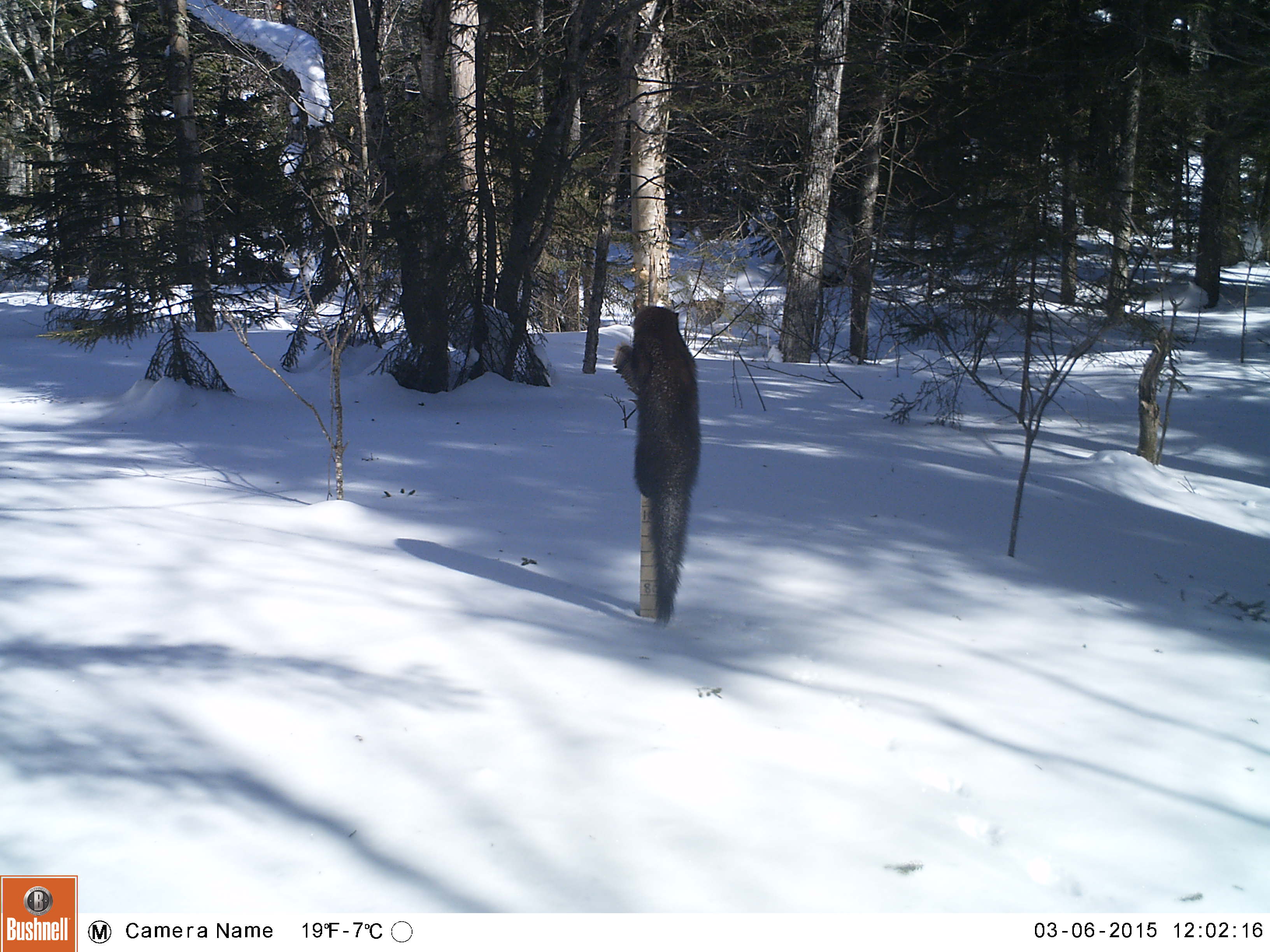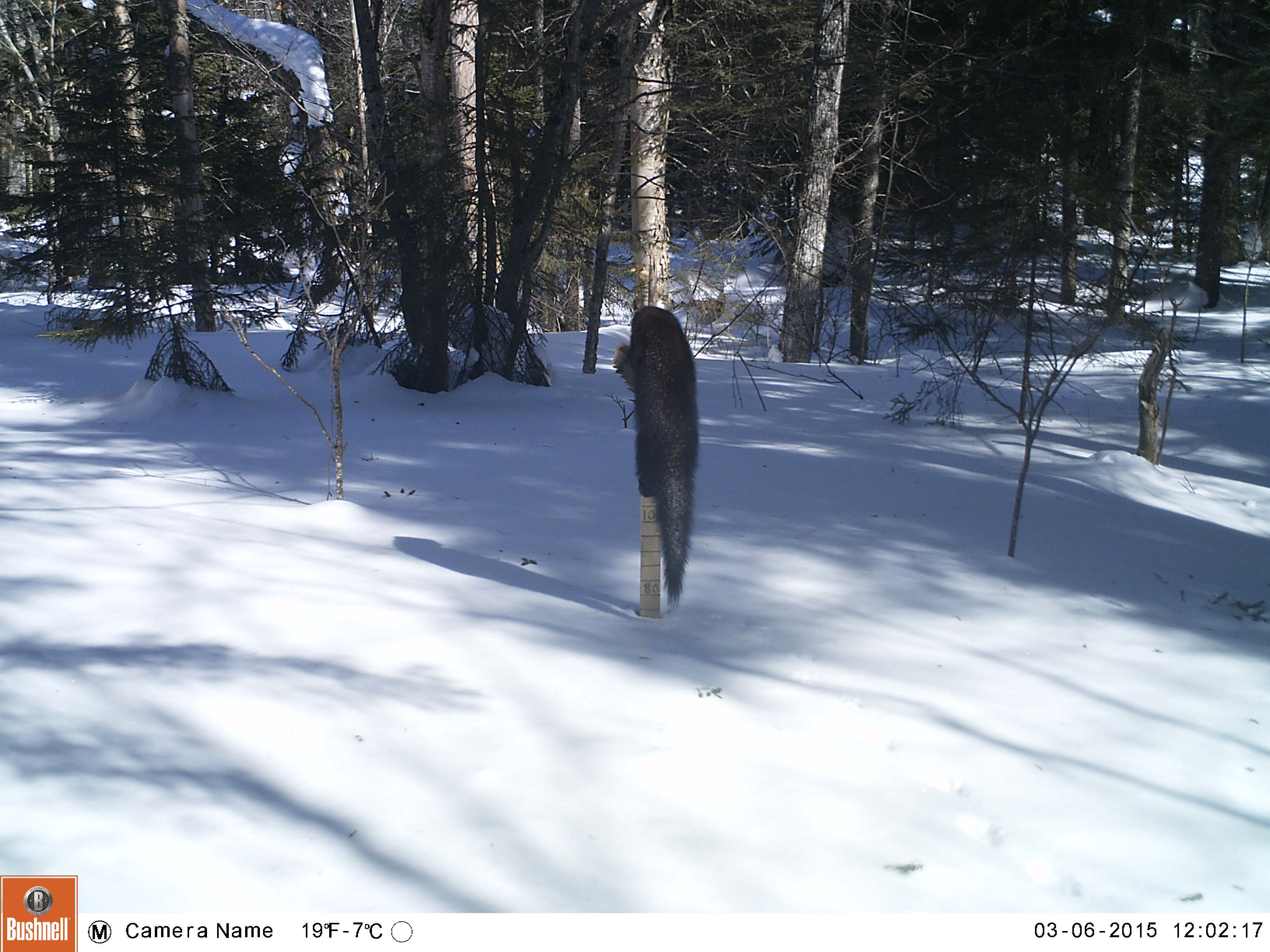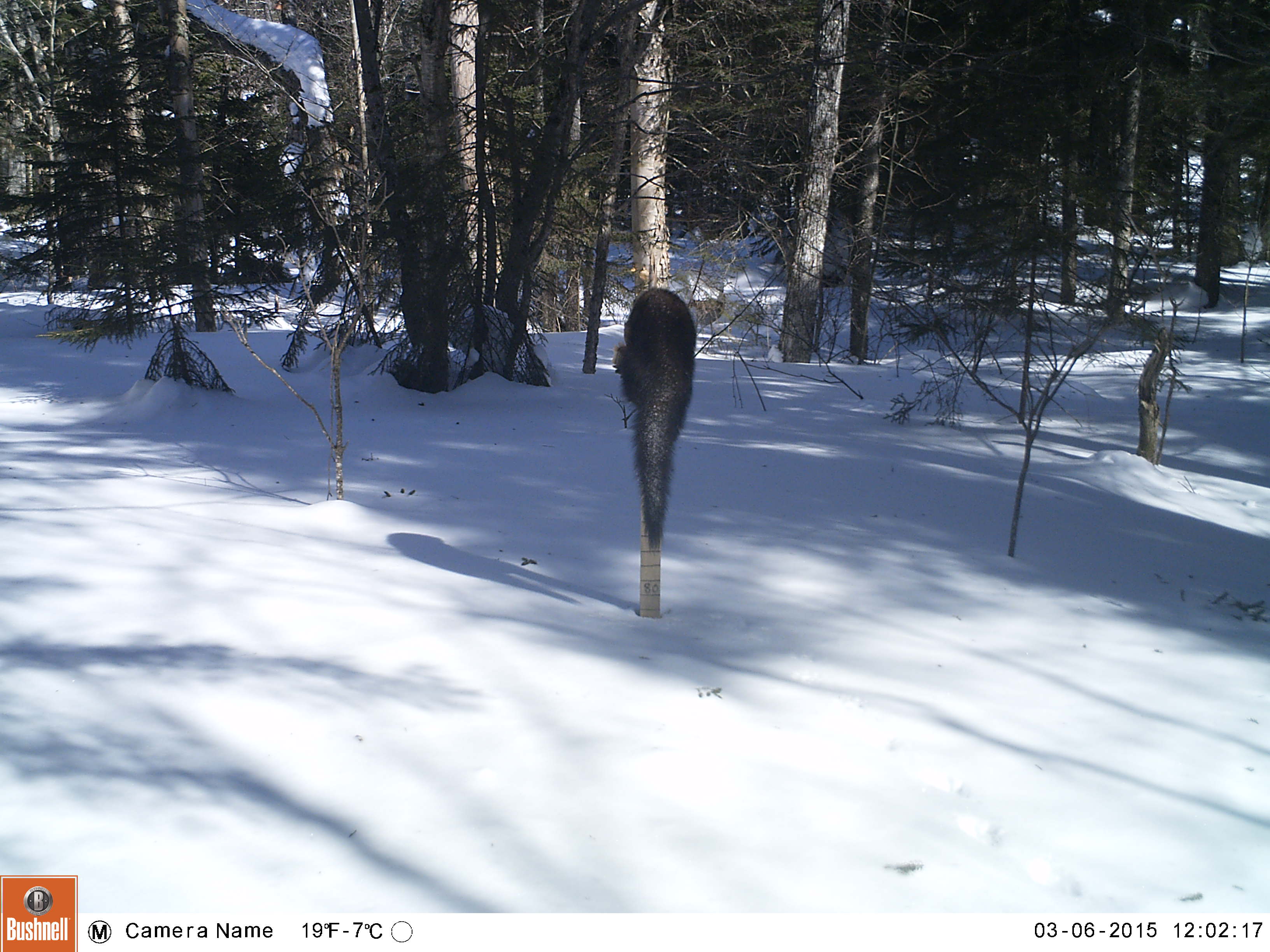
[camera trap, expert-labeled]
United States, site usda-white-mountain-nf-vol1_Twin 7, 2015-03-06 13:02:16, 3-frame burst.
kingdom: Animalia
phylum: Chordata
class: Mammalia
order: Carnivora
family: Mustelidae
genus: Pekania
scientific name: Pekania pennanti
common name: fisher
Fisher (Pekania pennanti).